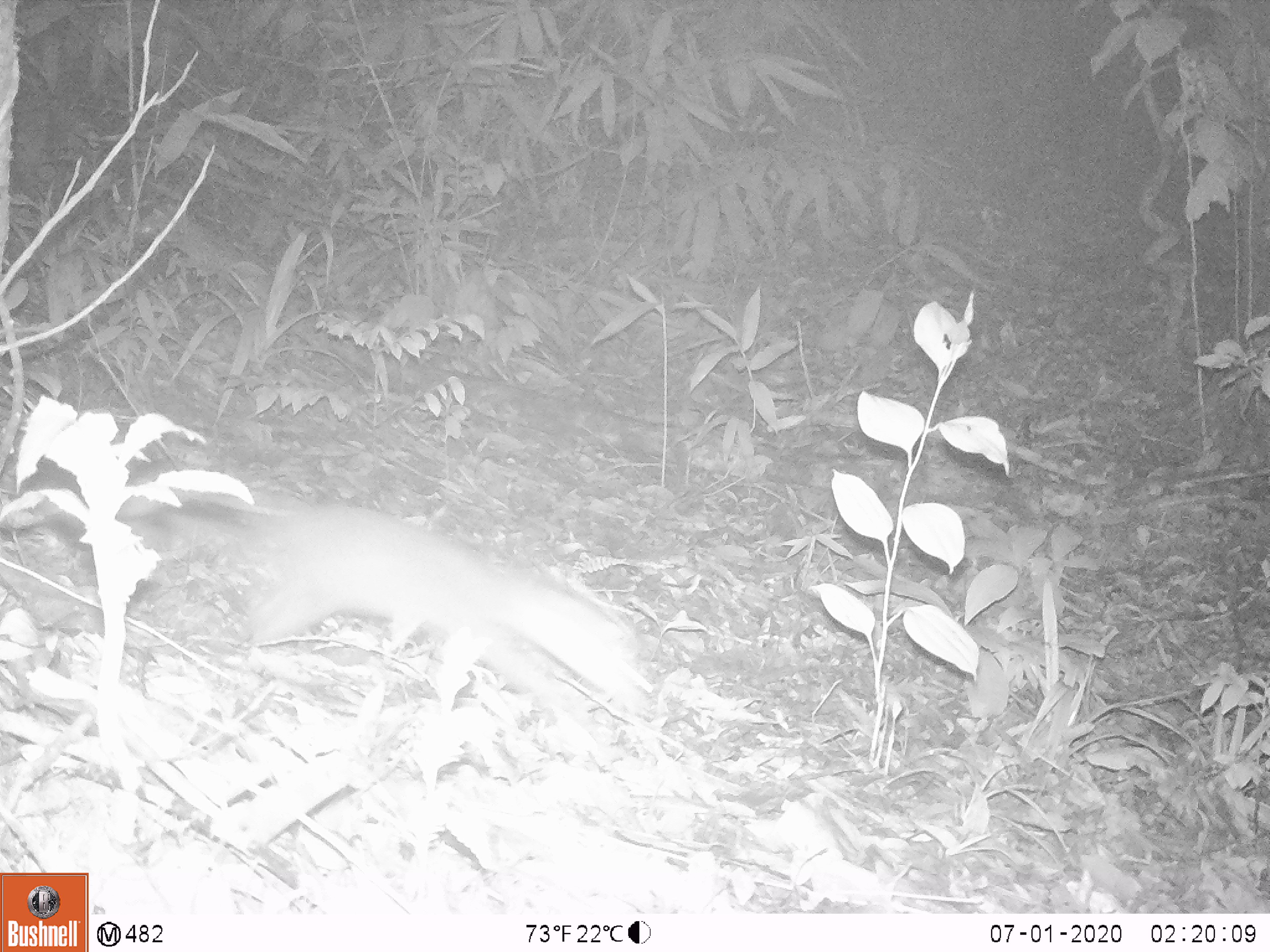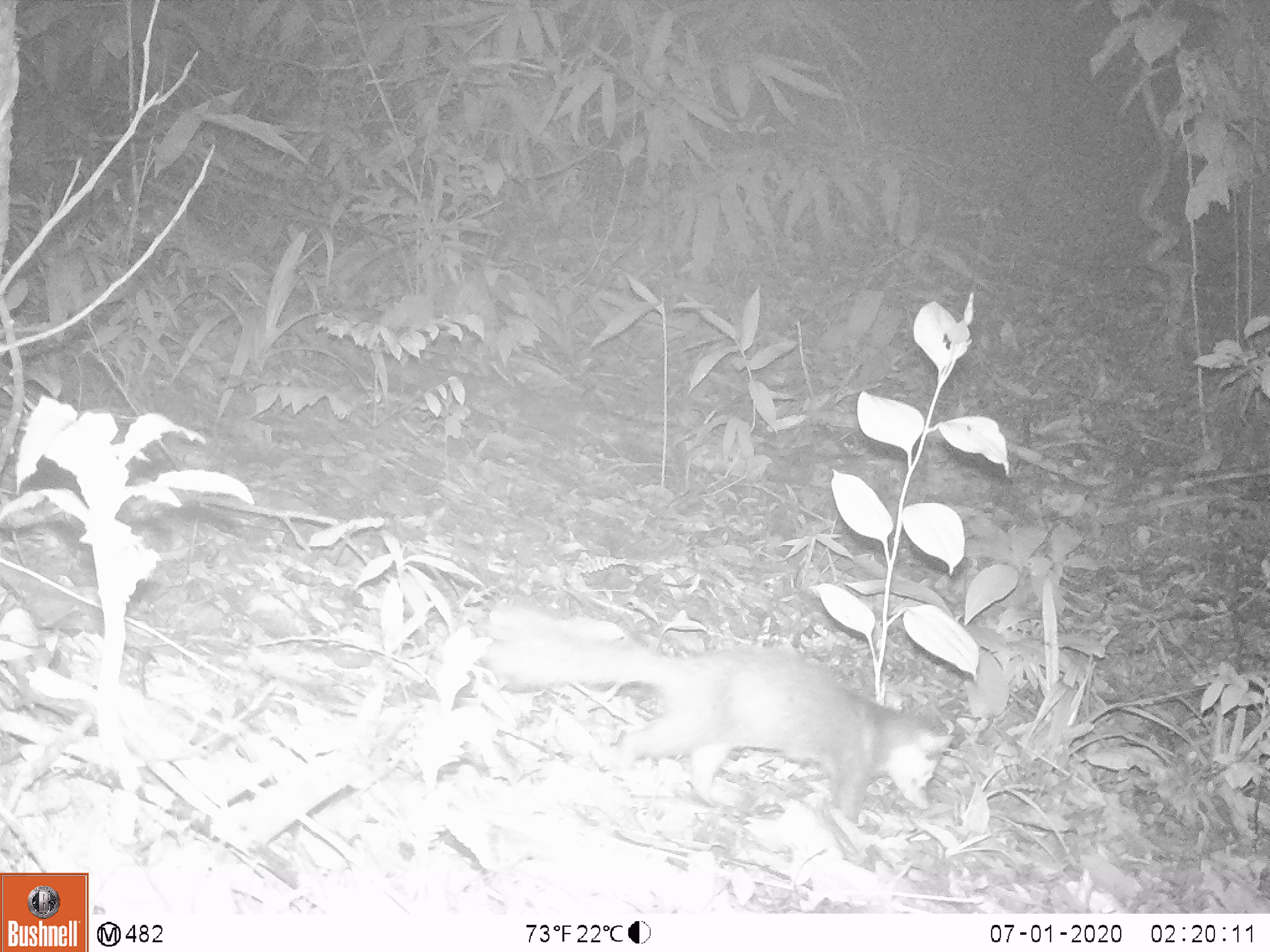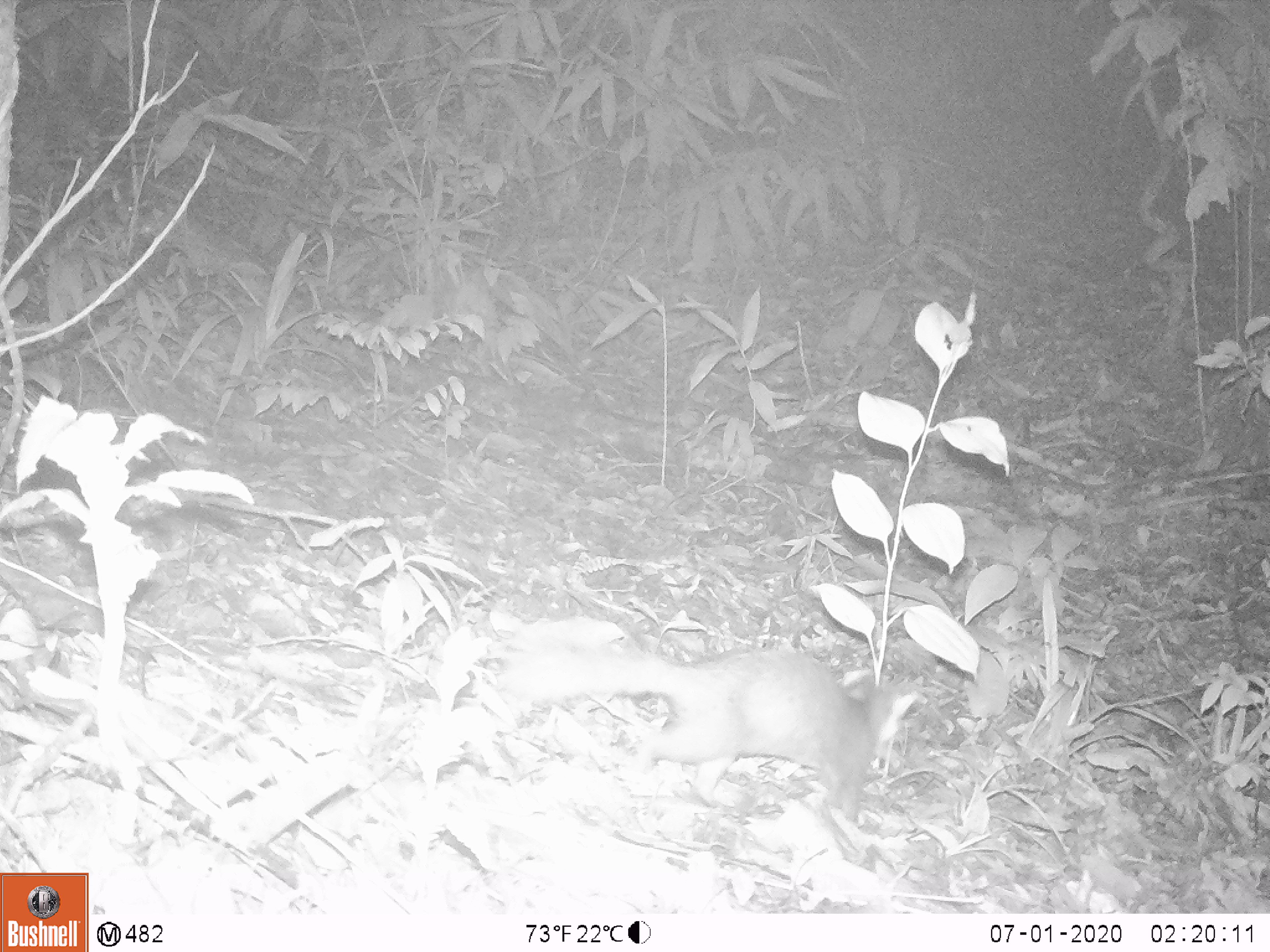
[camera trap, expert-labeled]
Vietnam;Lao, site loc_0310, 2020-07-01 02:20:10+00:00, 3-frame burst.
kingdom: Animalia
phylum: Chordata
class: Mammalia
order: Carnivora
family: Mustelidae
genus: Melogale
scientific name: Melogale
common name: ferret badger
Ferret badger (Melogale). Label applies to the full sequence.